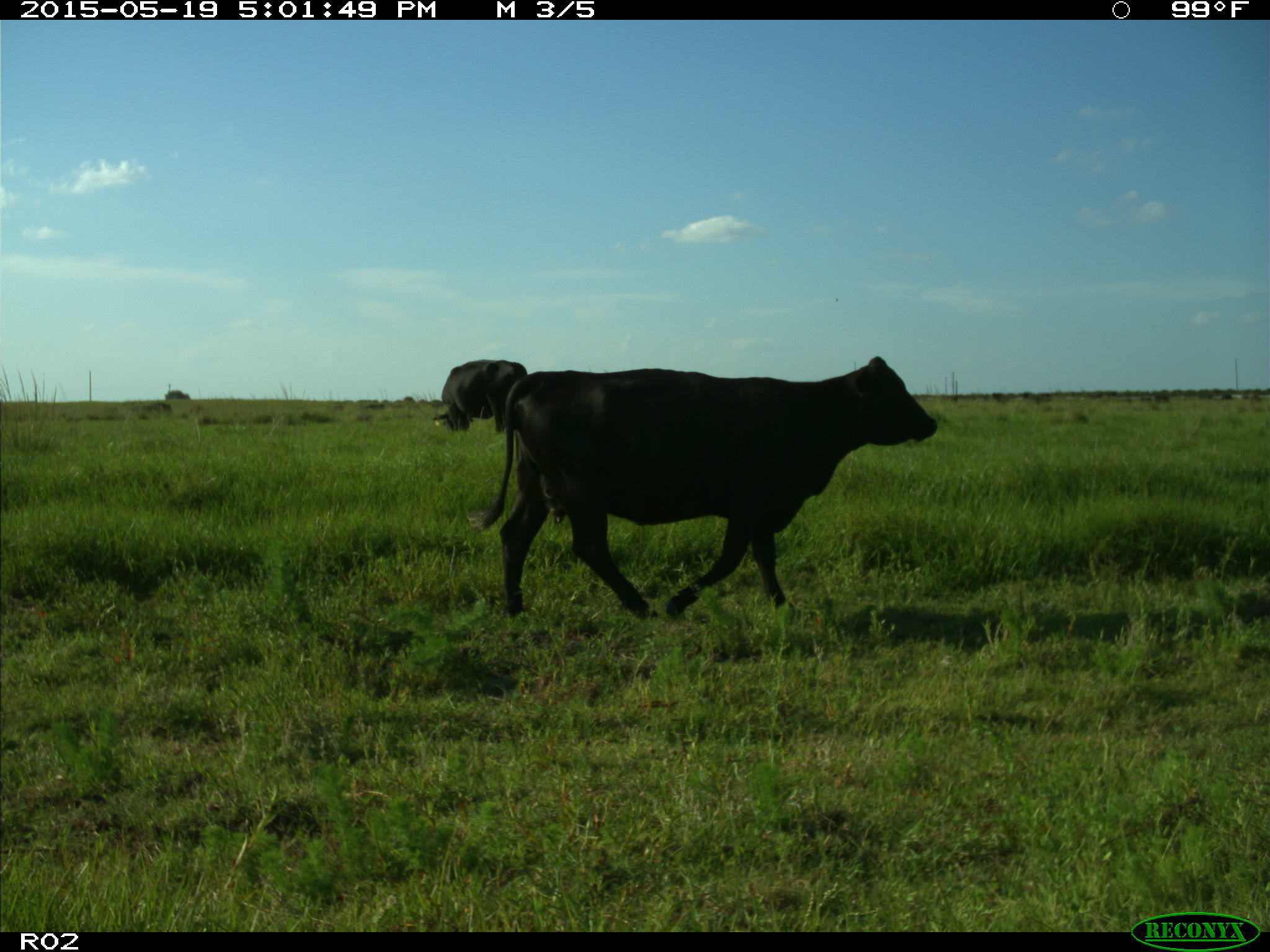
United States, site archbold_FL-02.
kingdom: Animalia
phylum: Chordata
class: Mammalia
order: Artiodactyla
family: Bovidae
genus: Bos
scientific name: Bos taurus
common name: domestic cow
Bos taurus (domestic cow).